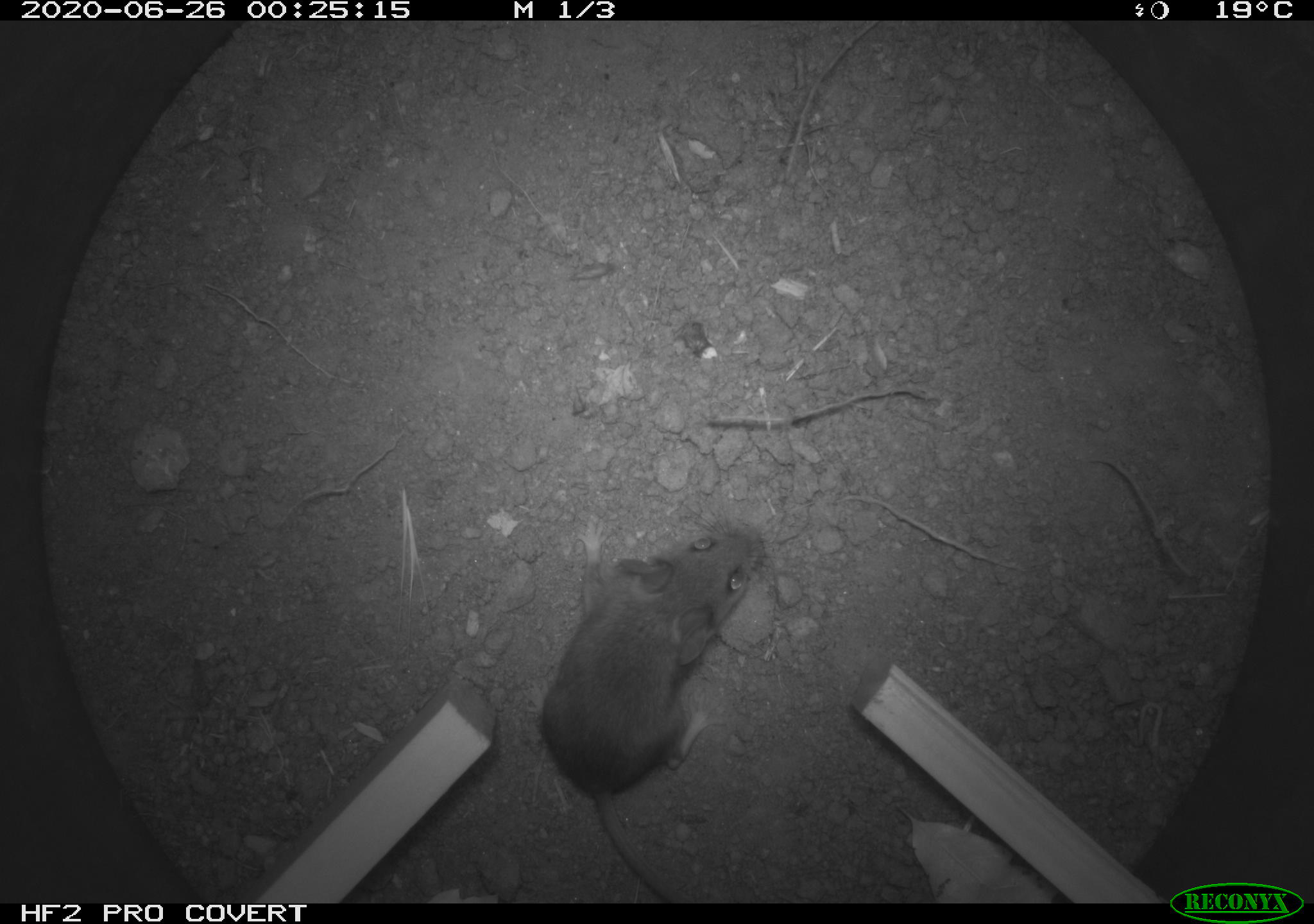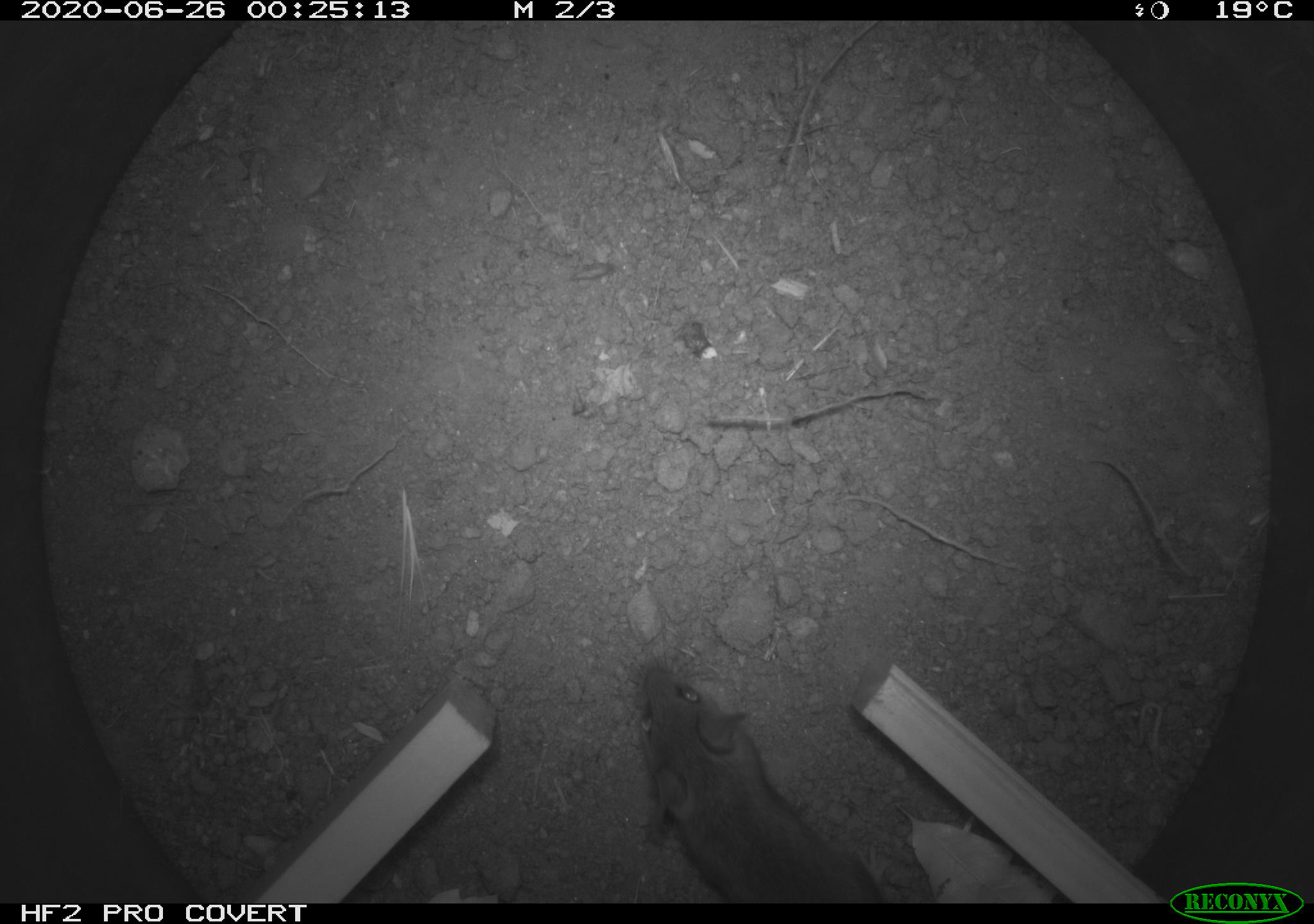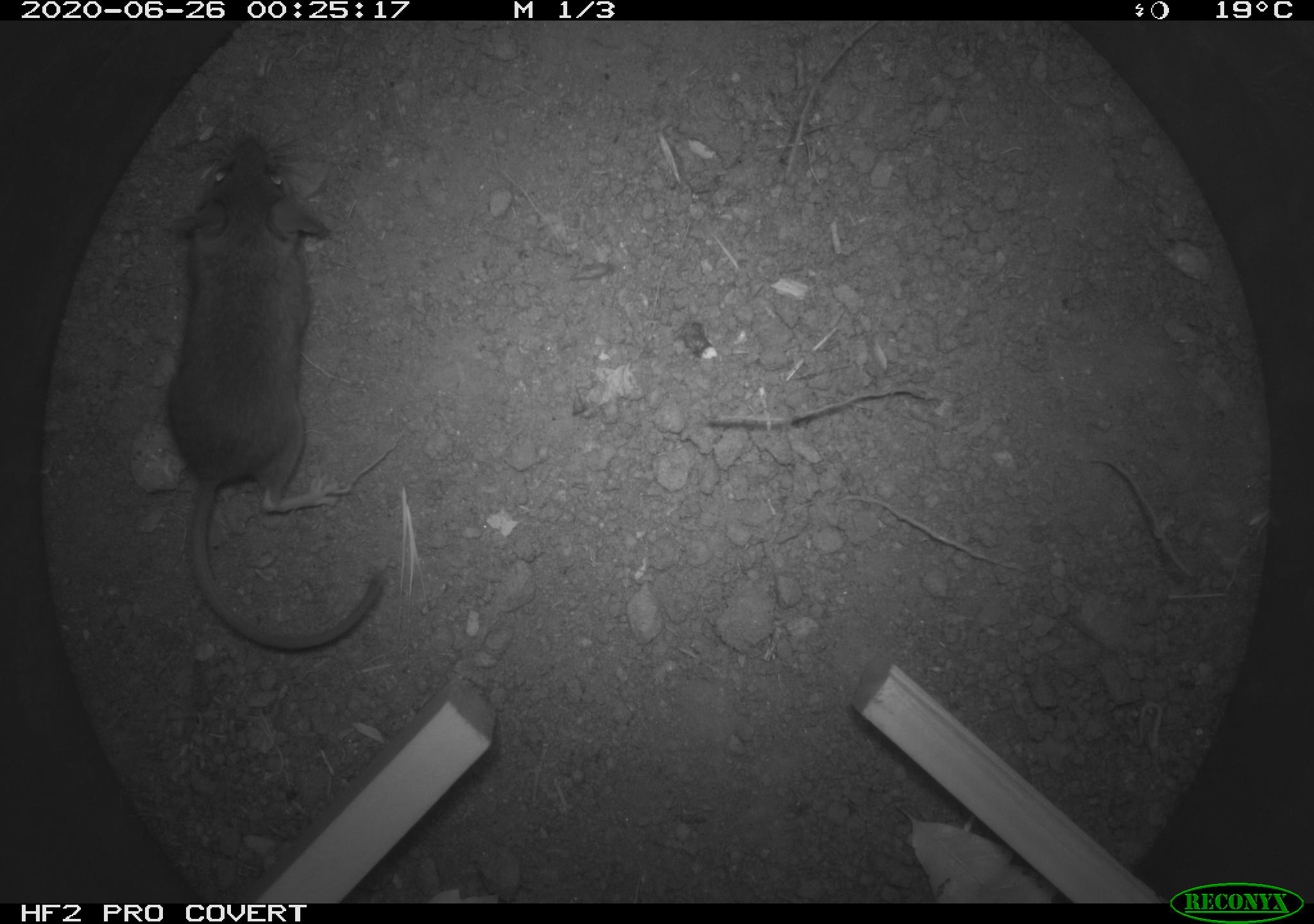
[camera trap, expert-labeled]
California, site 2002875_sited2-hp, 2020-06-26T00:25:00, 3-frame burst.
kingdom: Animalia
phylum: Chordata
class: Mammalia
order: Rodentia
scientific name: Rodentia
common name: rodent